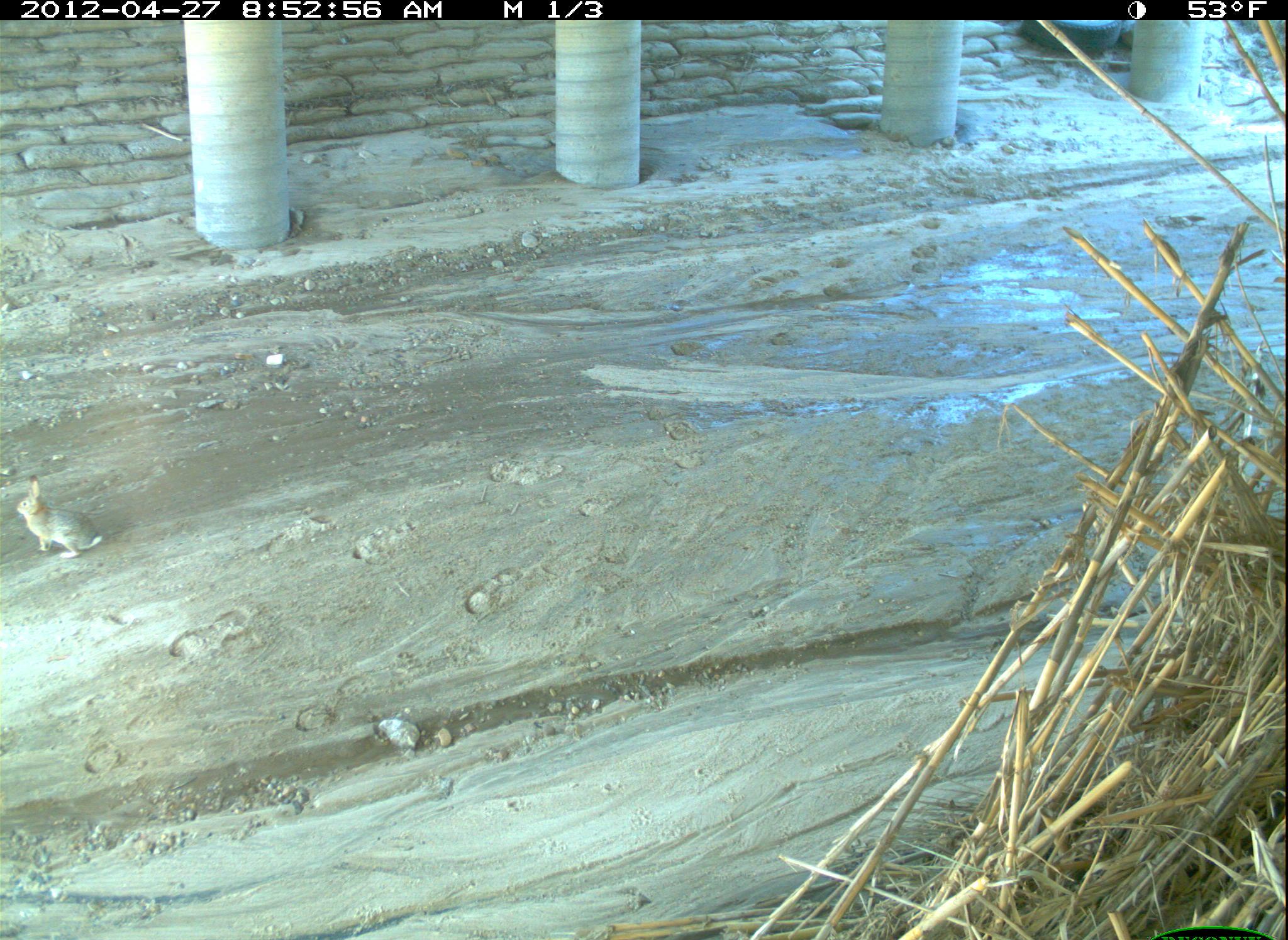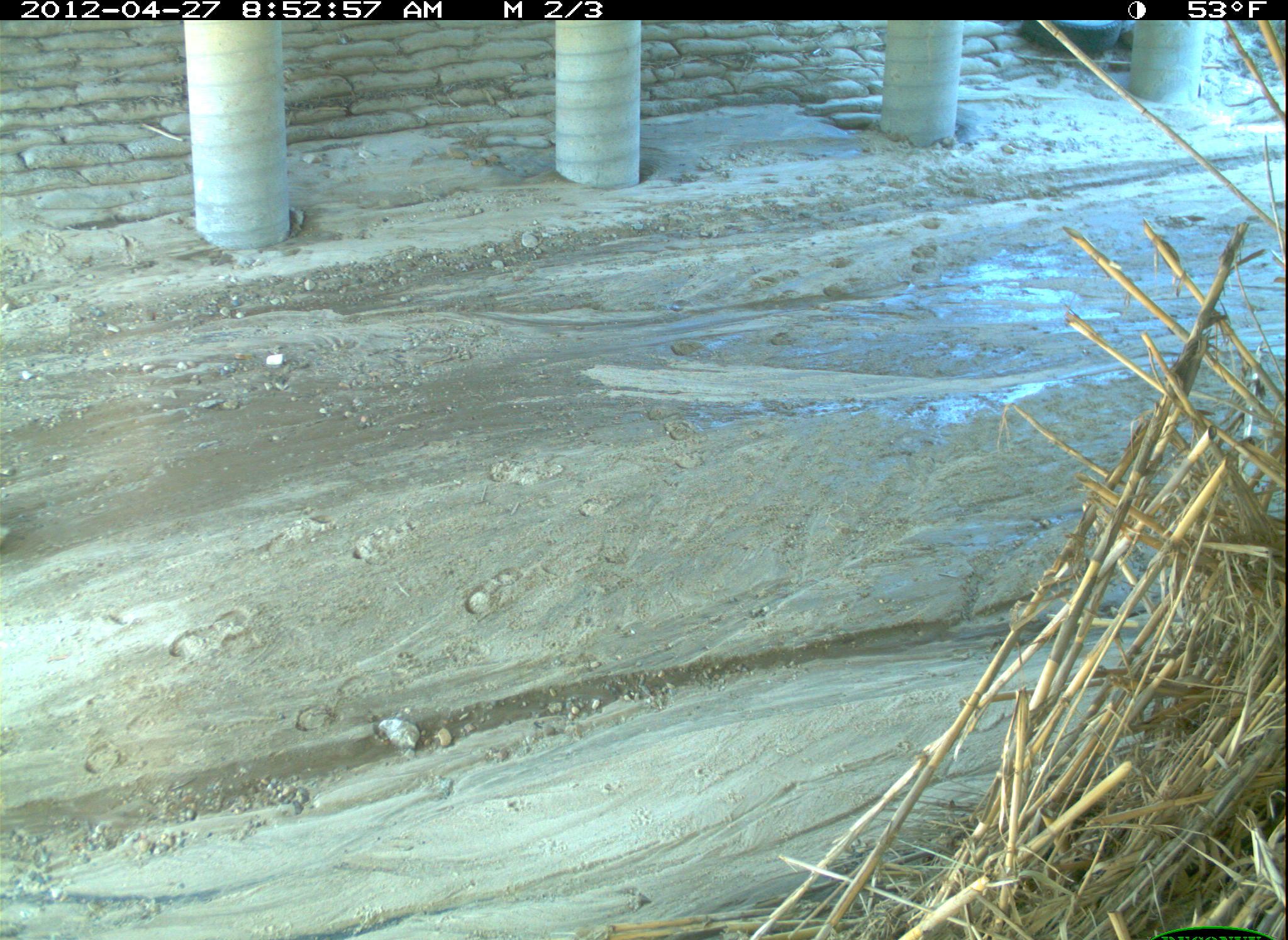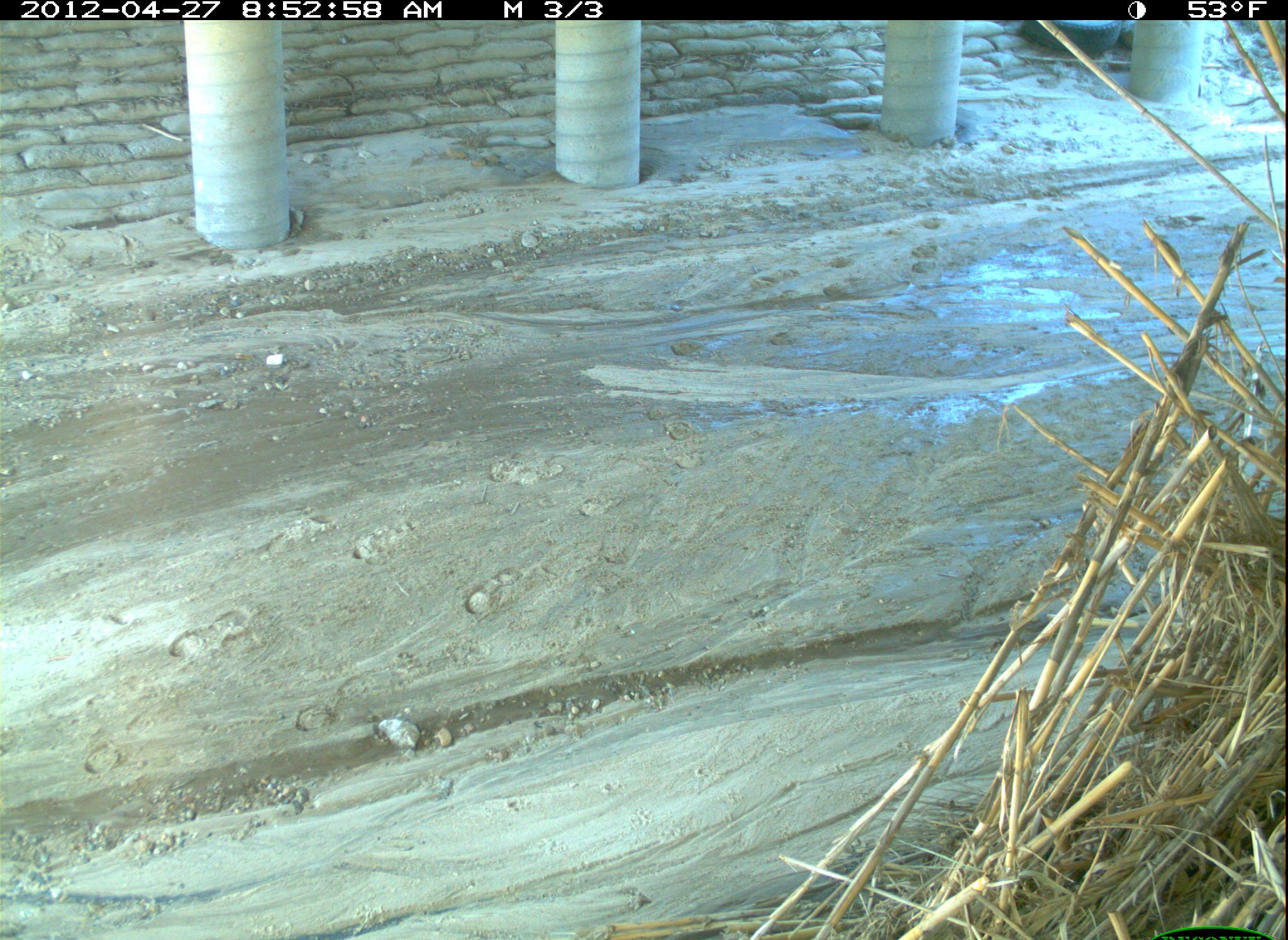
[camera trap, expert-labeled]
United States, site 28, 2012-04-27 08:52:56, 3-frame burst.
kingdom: Animalia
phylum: Chordata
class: Mammalia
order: Lagomorpha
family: Leporidae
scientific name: Leporidae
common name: rabbits and hares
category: rabbit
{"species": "rabbit (rabbits and hares) (Leporidae)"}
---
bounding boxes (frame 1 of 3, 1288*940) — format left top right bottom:
rabbit: 10 467 108 565